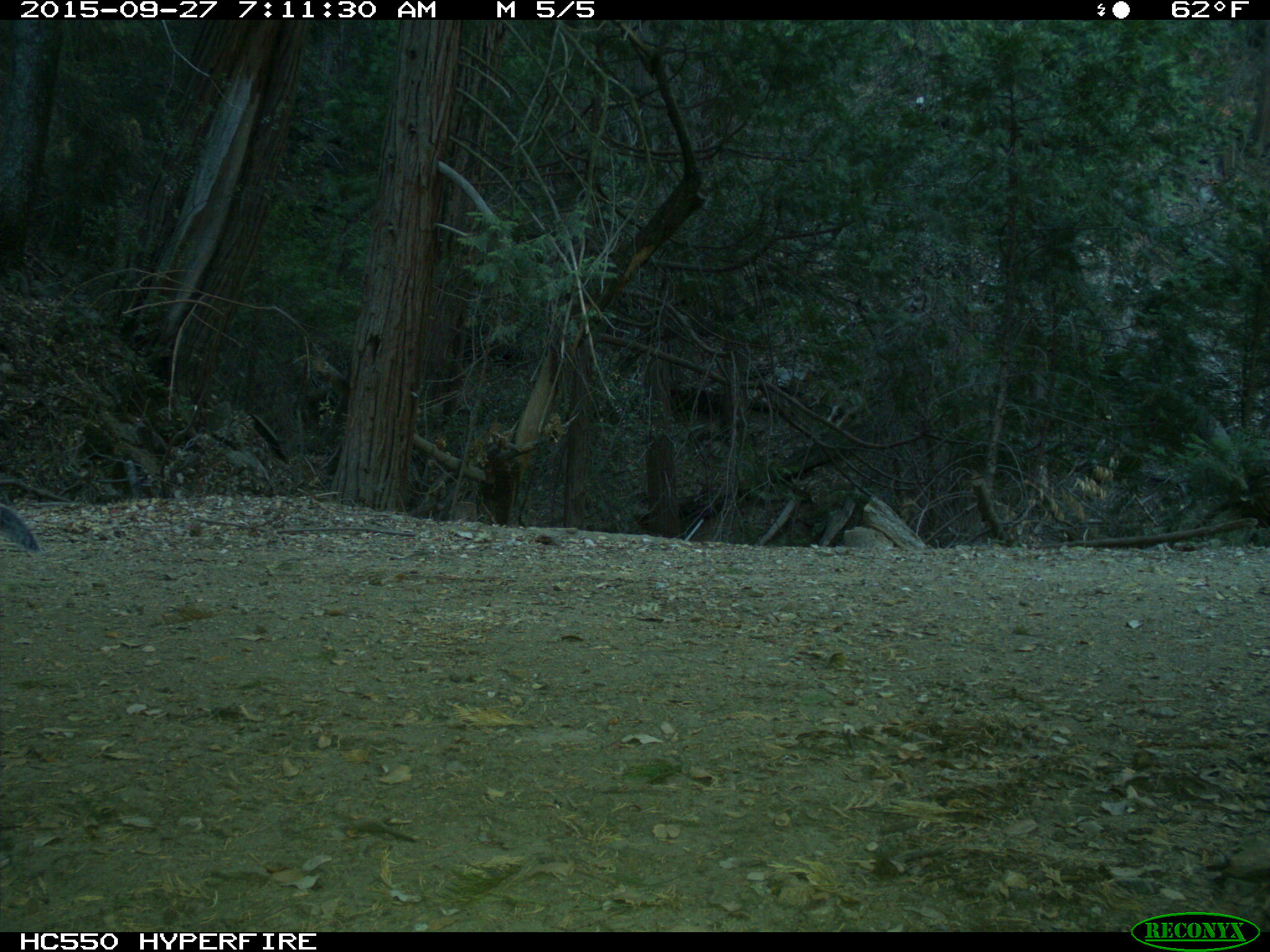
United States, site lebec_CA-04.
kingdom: Animalia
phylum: Chordata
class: Mammalia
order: Rodentia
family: Sciuridae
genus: Sciurus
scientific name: Sciurus carolinensis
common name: eastern gray squirrel